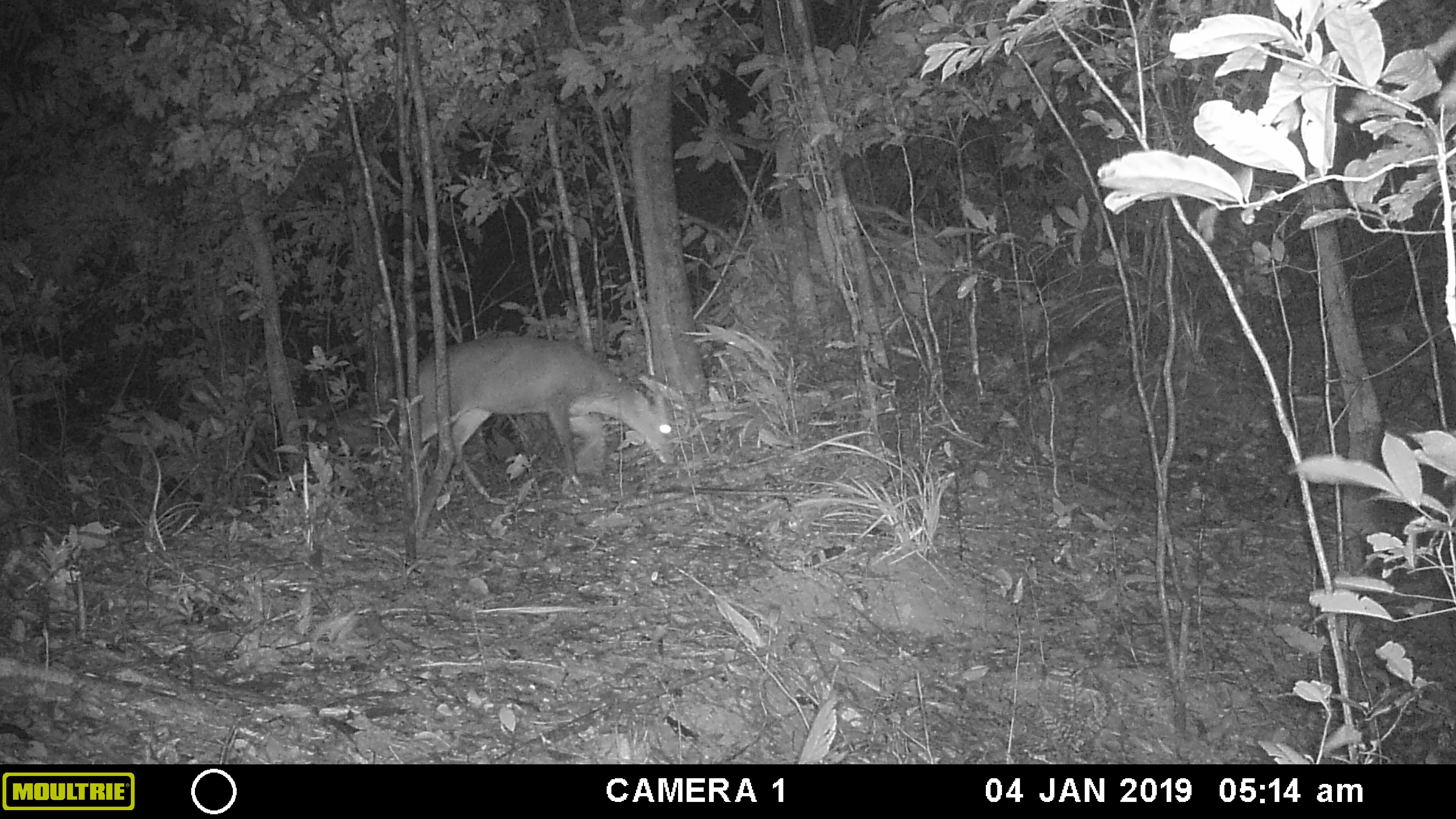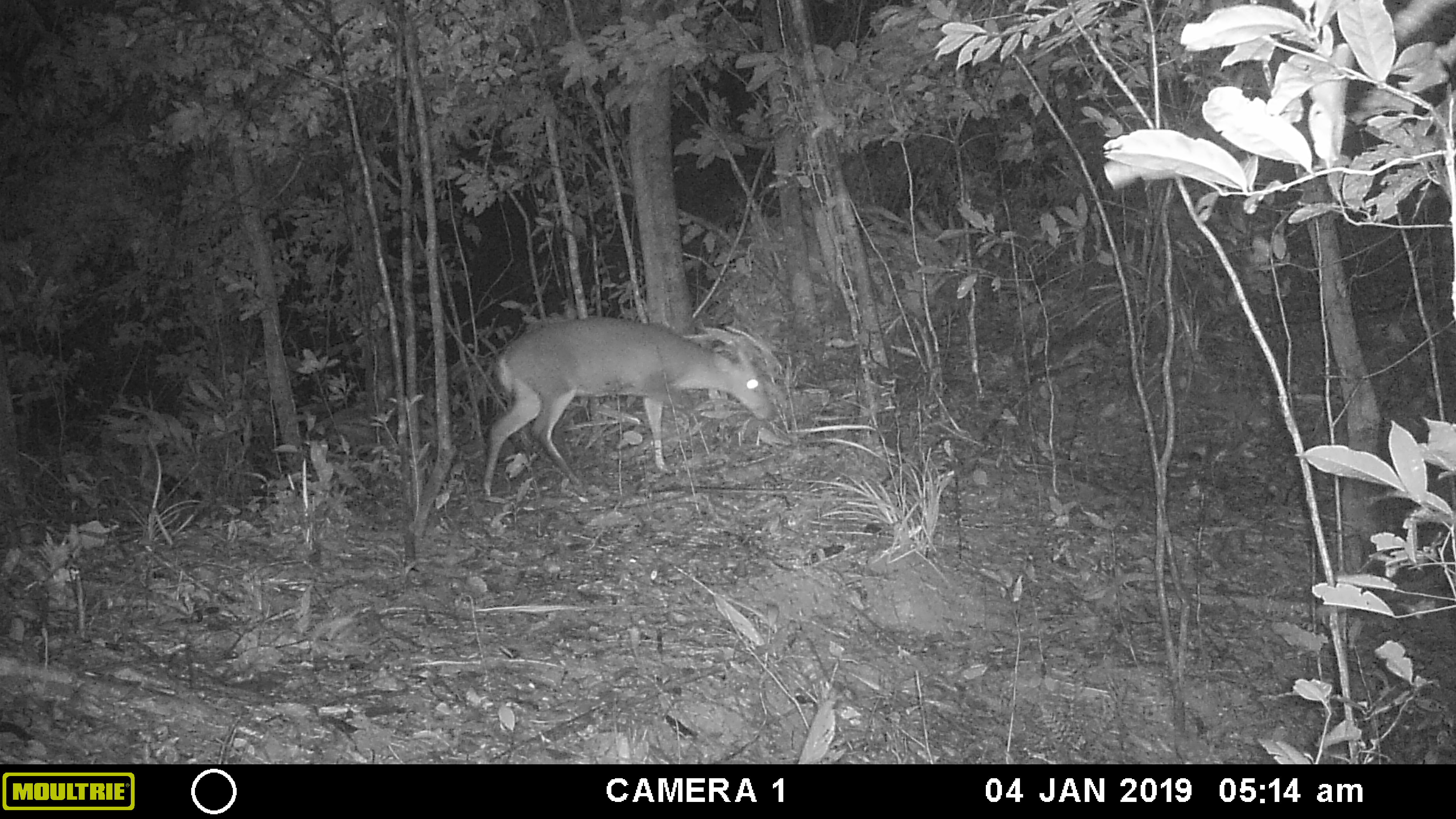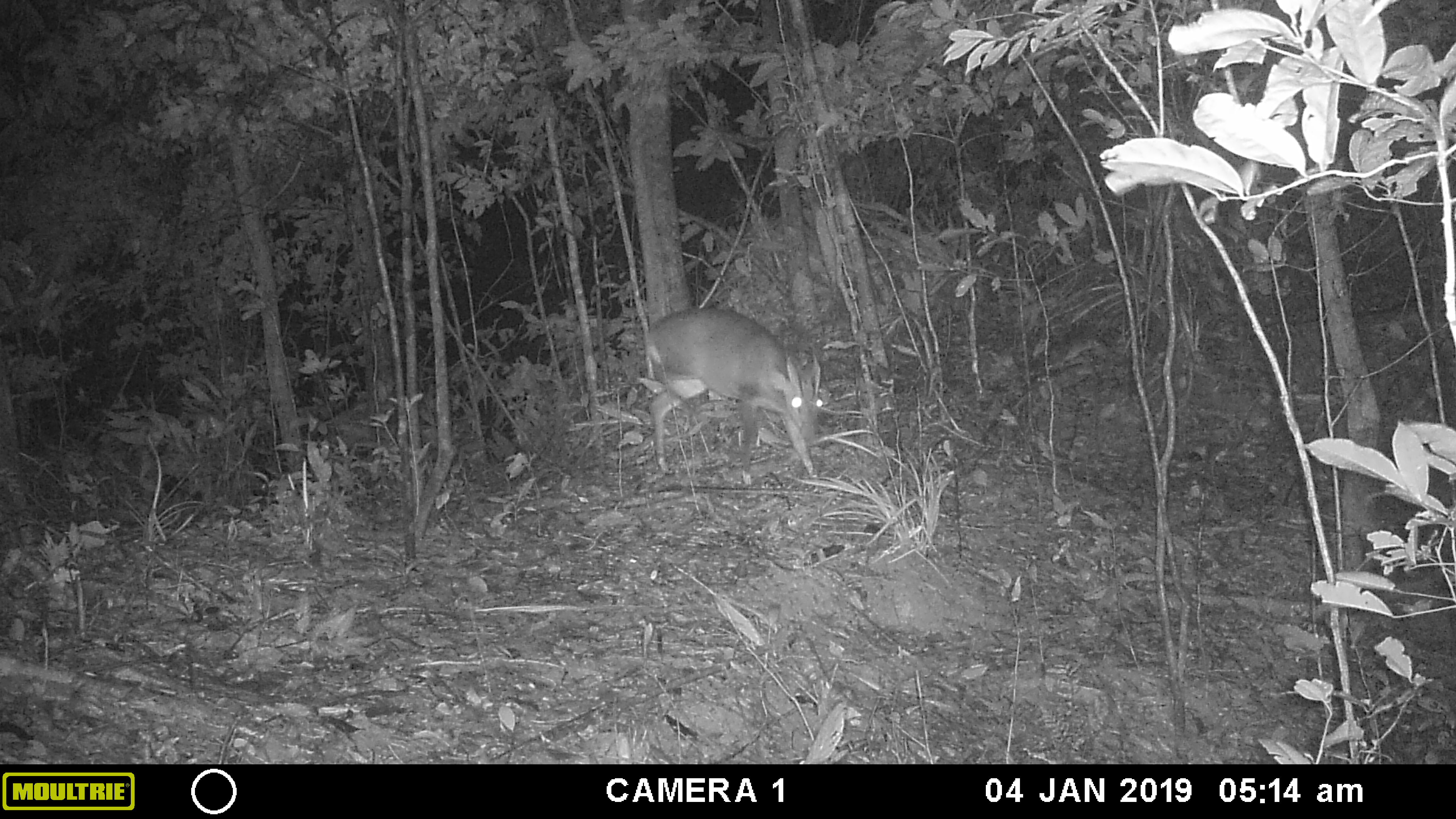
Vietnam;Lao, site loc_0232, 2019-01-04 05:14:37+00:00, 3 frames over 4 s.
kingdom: Animalia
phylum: Chordata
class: Mammalia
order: Artiodactyla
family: Cervidae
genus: Muntiacus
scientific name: Muntiacus vuquangensis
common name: large-antlered muntjac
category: large antlered muntjac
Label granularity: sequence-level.